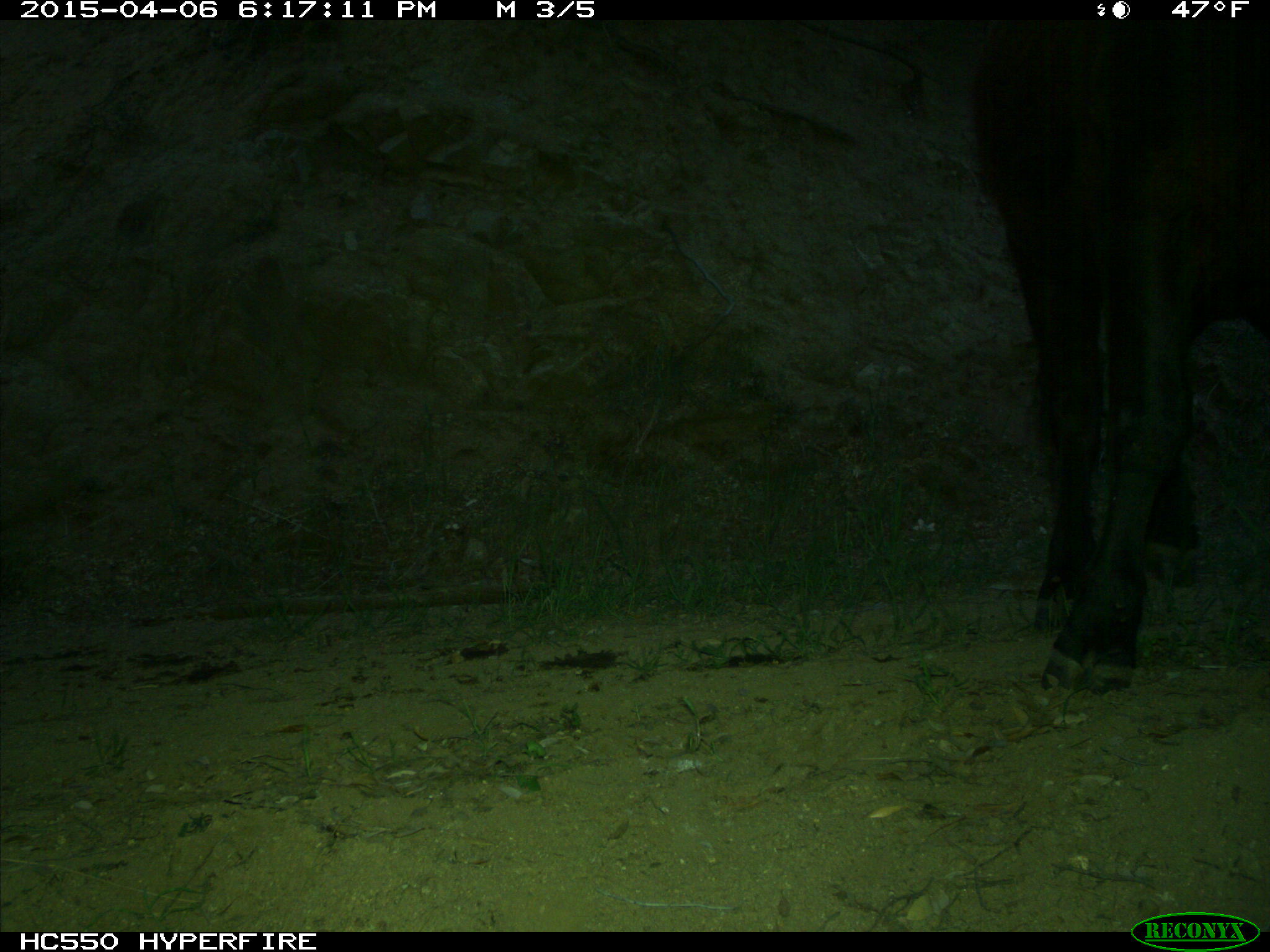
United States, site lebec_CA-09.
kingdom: Animalia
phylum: Chordata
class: Mammalia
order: Artiodactyla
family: Bovidae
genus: Bos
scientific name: Bos taurus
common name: domestic cow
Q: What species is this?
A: Bos taurus (domestic cow).